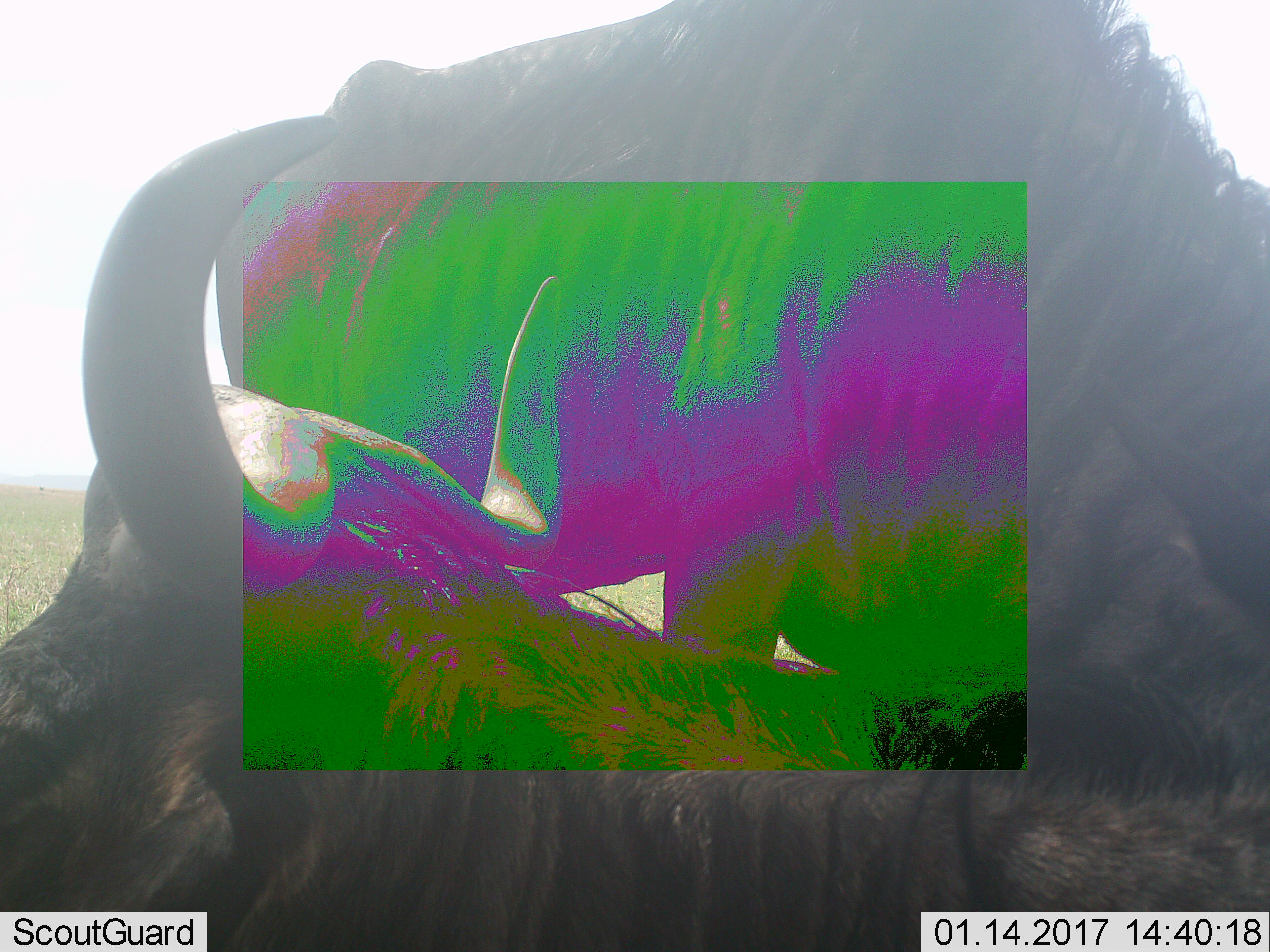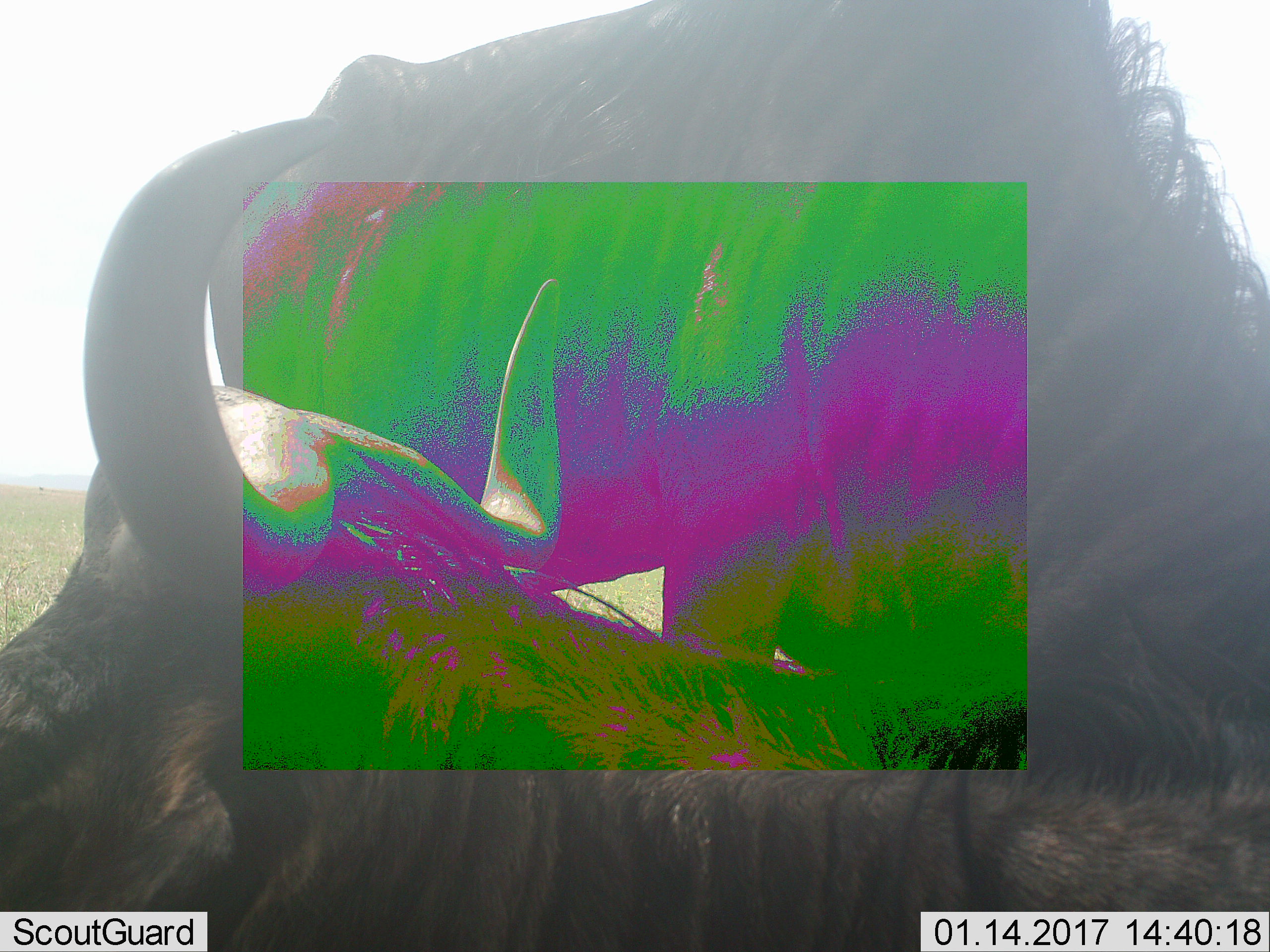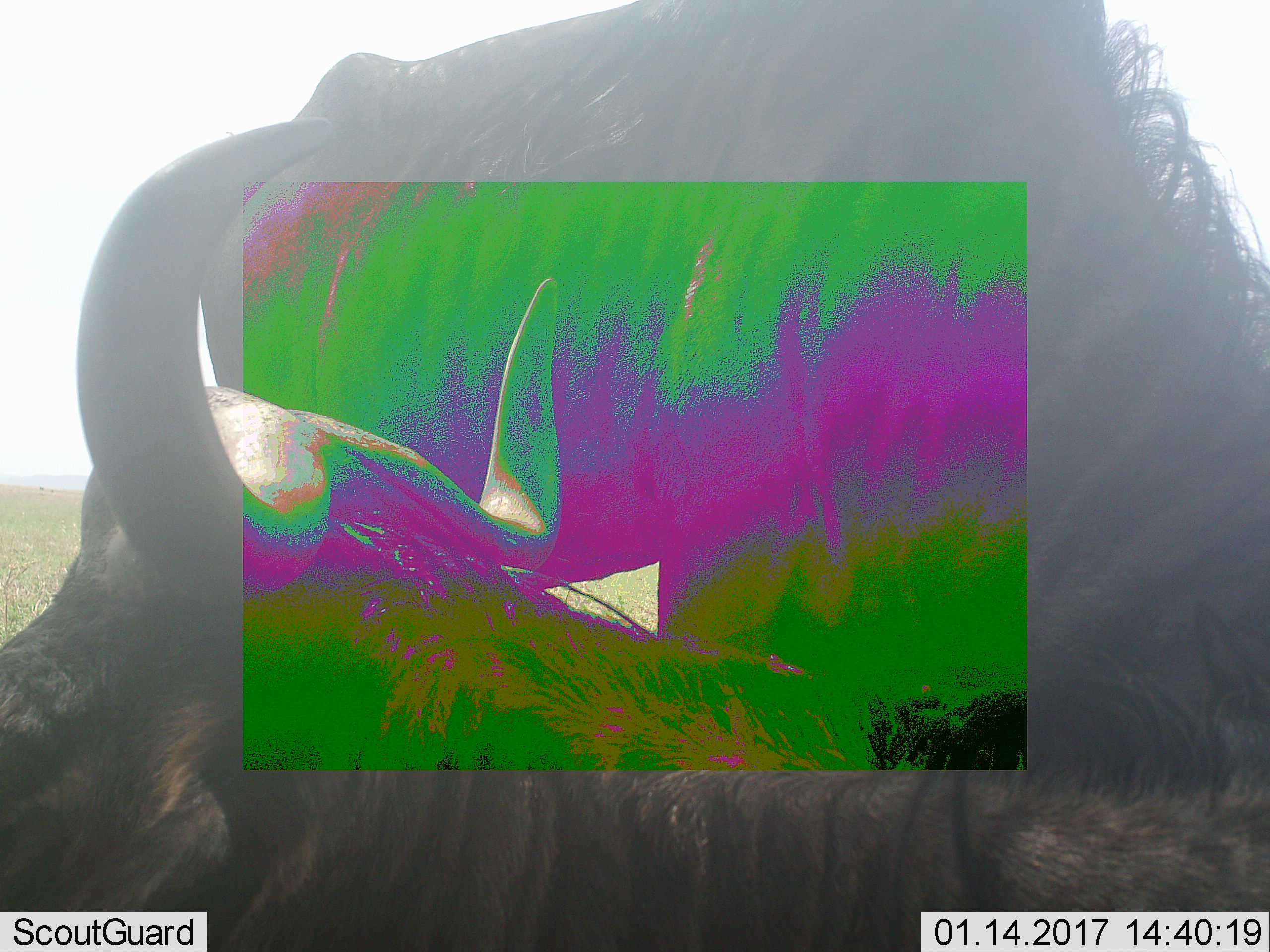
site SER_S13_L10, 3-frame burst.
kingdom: Animalia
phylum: Chordata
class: Mammalia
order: Artiodactyla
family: Bovidae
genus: Connochaetes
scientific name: Connochaetes taurinus taurinus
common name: blue wildebeest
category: wildebeestblue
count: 2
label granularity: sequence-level